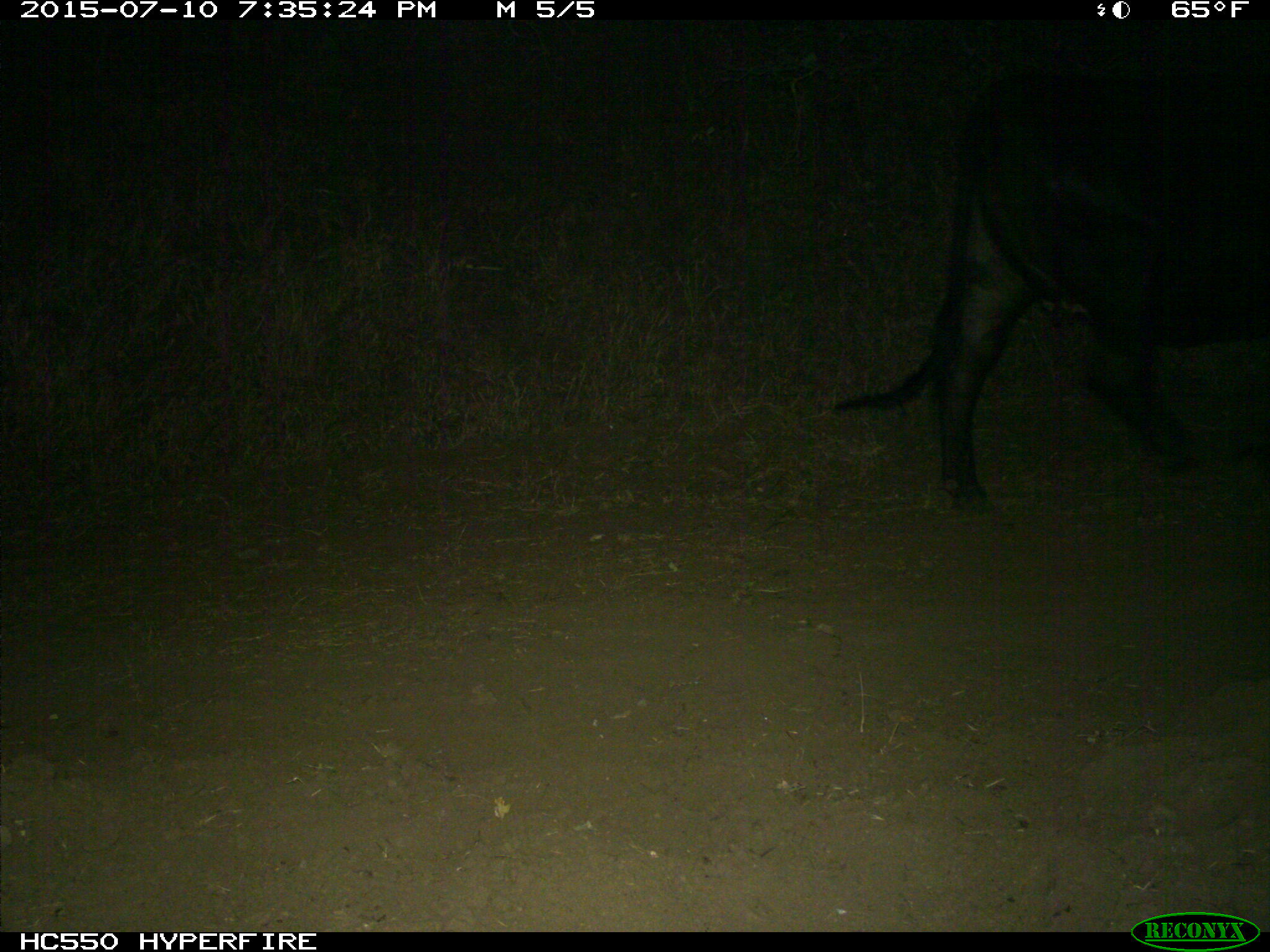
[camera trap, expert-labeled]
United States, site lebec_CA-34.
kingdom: Animalia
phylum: Chordata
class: Mammalia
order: Artiodactyla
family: Bovidae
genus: Bos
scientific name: Bos taurus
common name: domestic cow